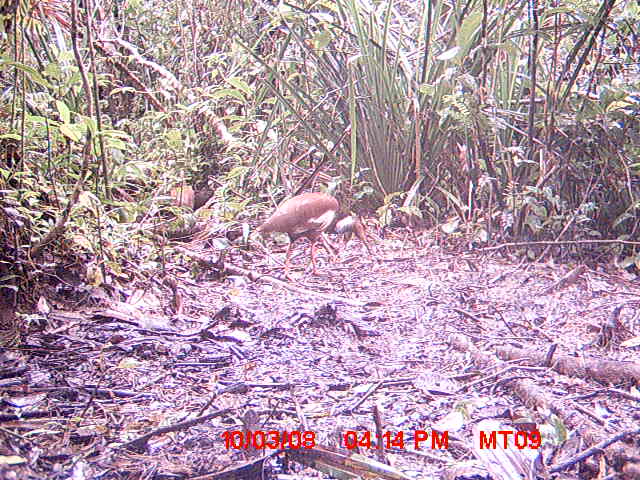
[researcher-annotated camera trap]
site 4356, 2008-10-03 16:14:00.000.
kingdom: Animalia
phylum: Chordata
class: Aves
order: Cuculiformes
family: Cuculidae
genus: Coua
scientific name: Coua serriana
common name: red-breasted coua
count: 2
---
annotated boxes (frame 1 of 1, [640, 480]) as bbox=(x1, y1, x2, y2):
coua serriana: bbox=(255, 192, 372, 275)